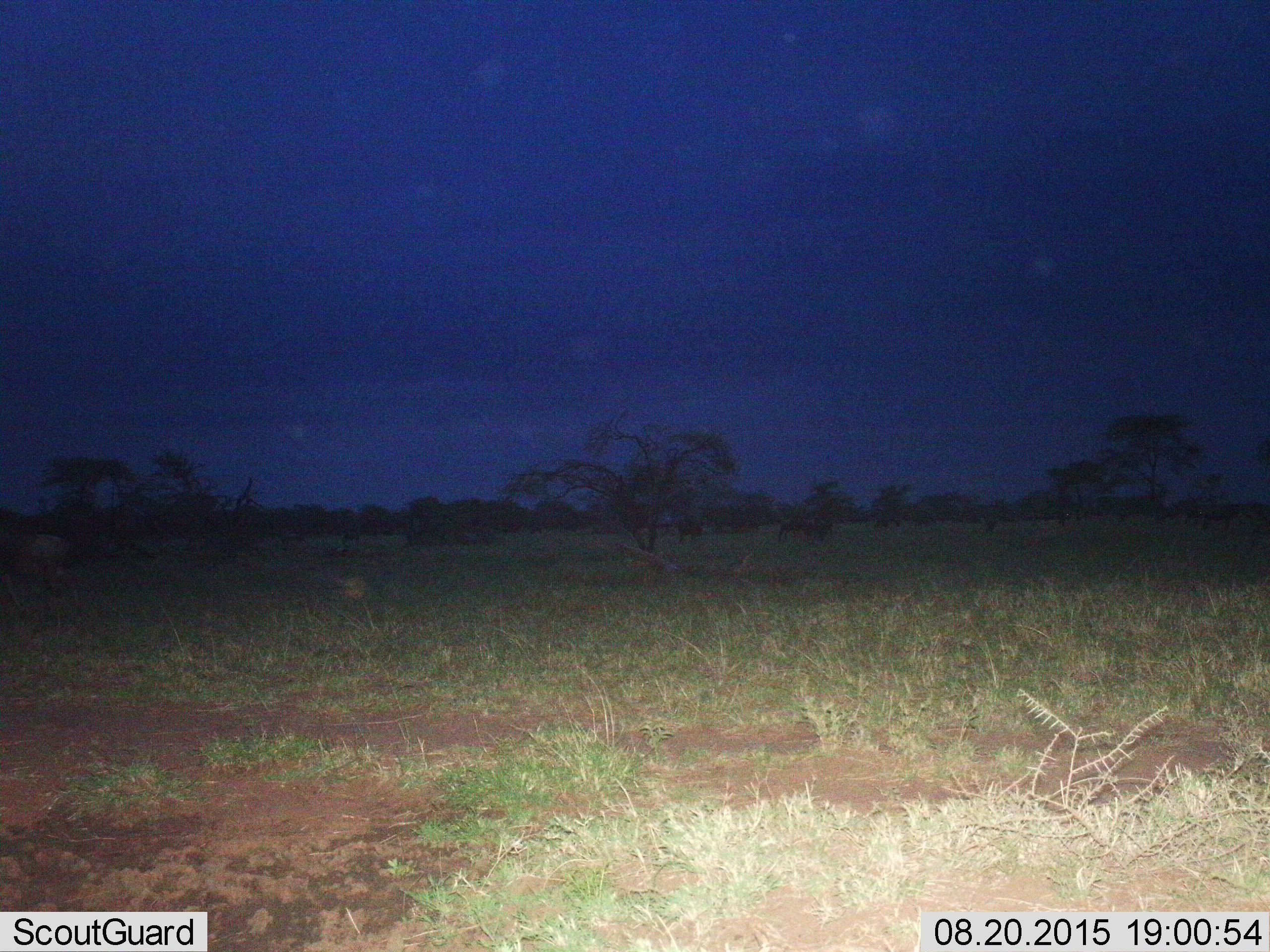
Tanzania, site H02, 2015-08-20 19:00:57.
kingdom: Animalia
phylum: Chordata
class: Mammalia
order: Artiodactyla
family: Bovidae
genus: Connochaetes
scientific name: Connochaetes taurinus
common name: blue wildebeest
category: wildebeest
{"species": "wildebeest (blue wildebeest) (Connochaetes taurinus)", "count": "8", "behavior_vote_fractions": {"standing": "100%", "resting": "0%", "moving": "40%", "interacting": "0%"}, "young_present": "0%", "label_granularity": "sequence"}